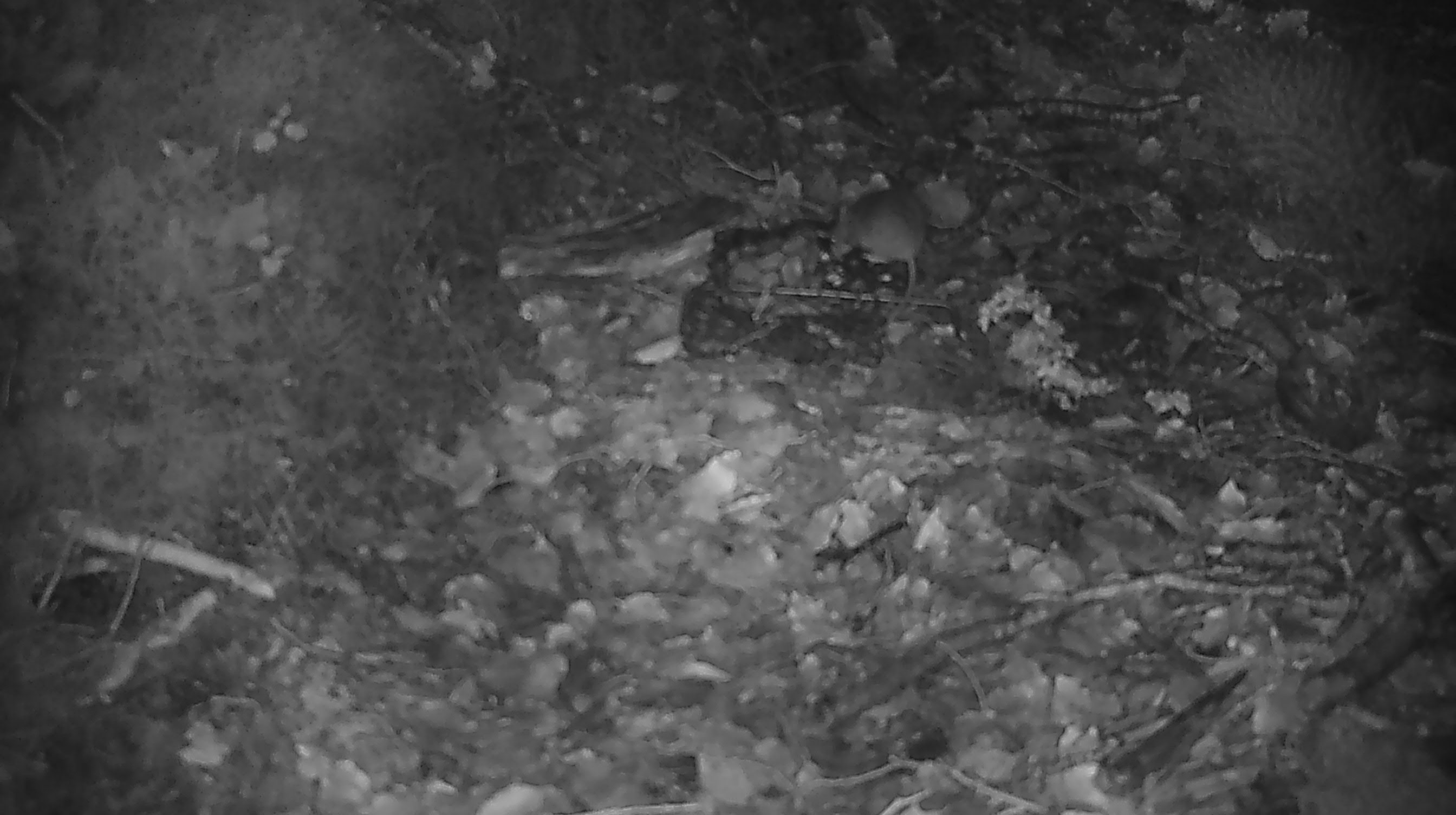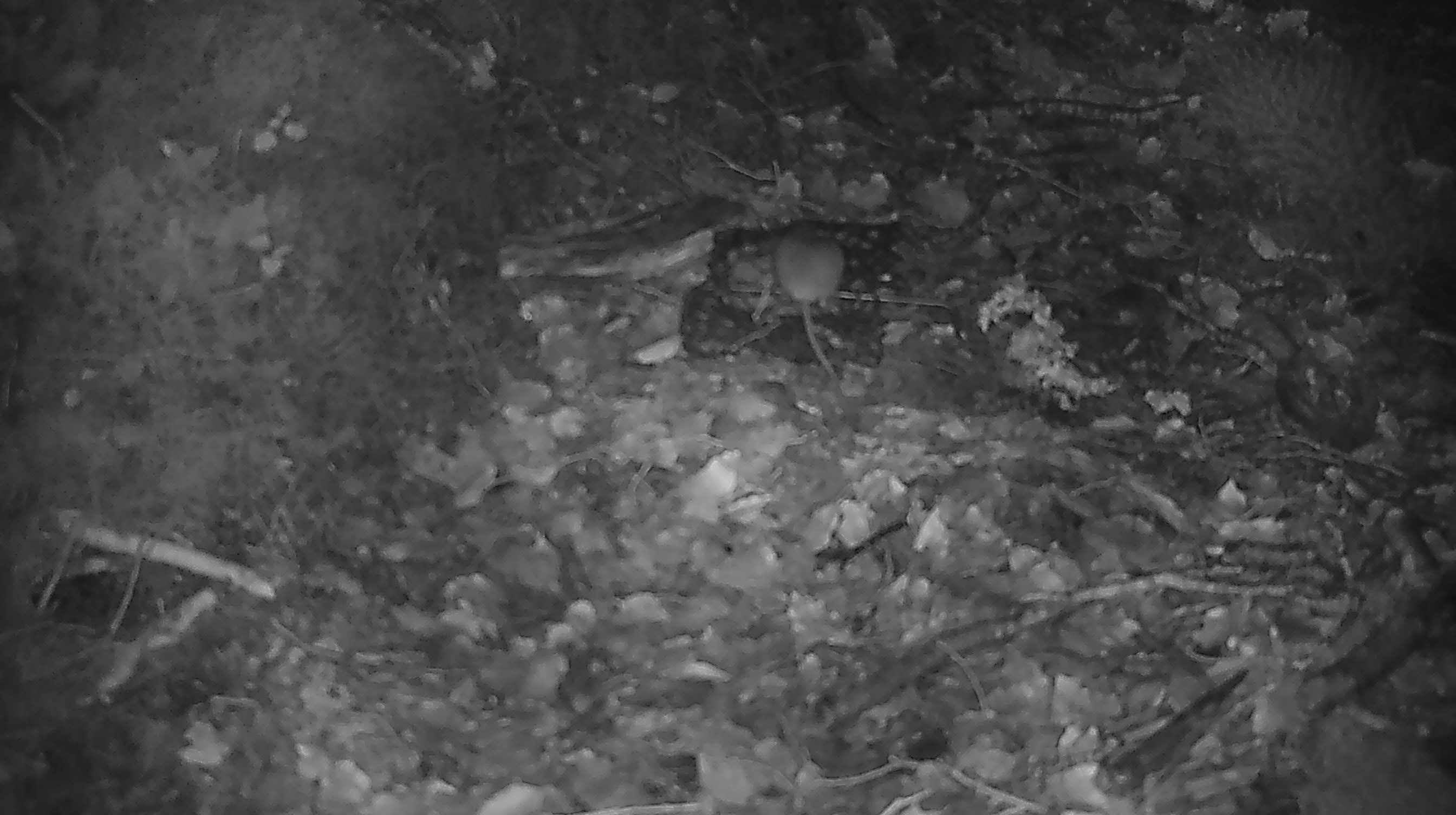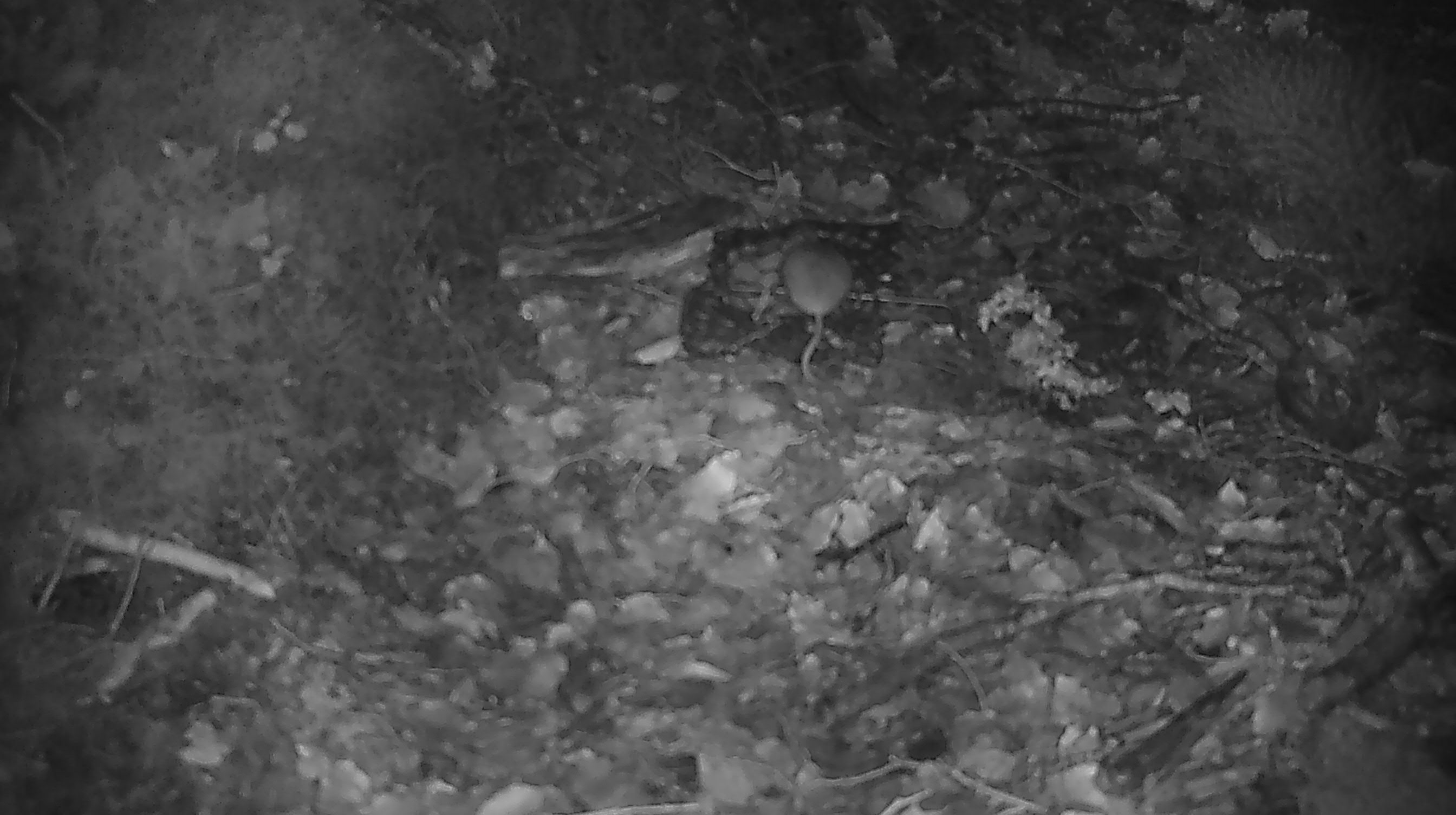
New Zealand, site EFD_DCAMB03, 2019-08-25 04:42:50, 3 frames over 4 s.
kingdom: Animalia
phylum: Chordata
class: Mammalia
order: Rodentia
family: Muridae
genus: Mus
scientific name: Mus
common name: mouse